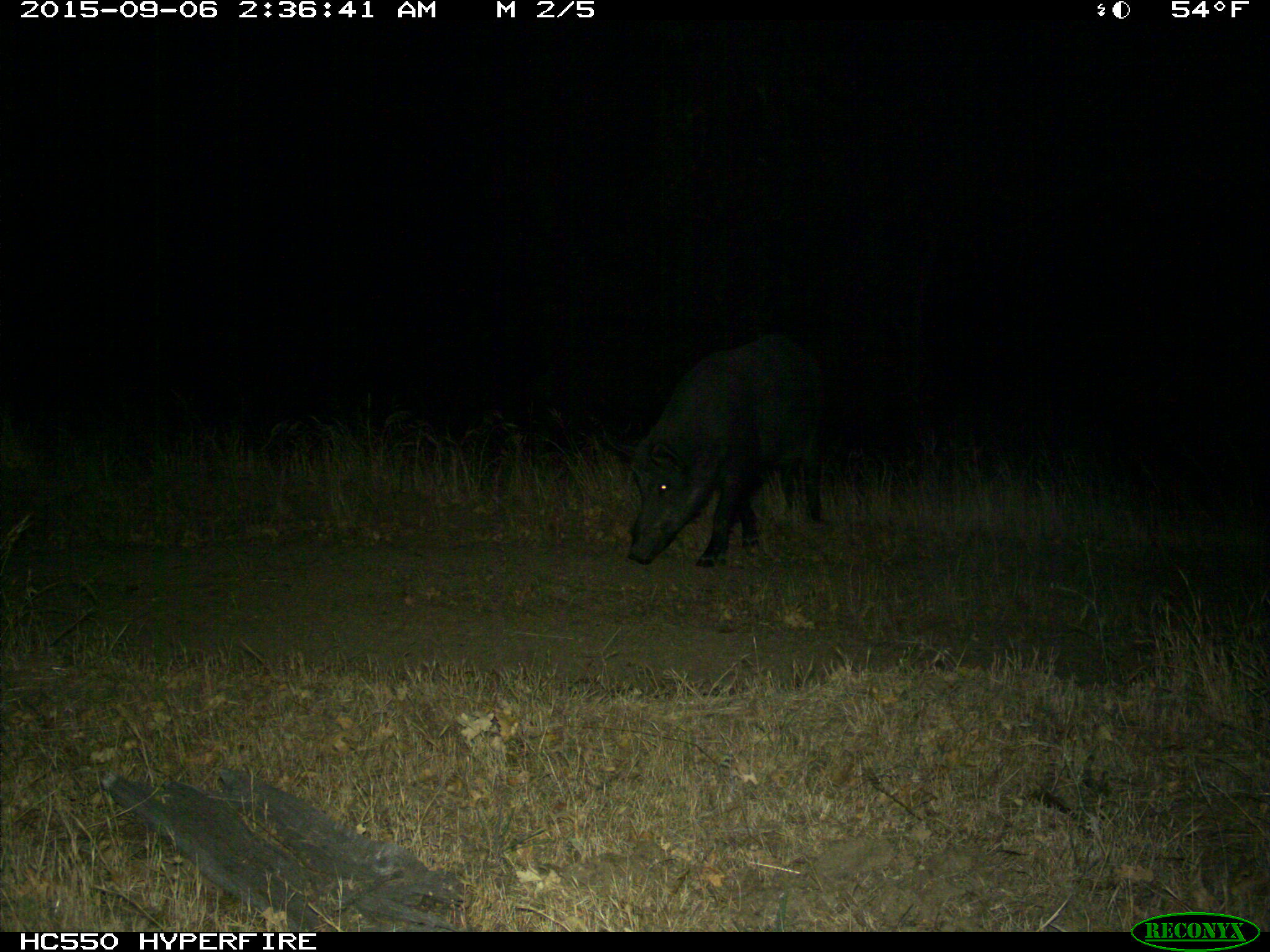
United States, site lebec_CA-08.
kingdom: Animalia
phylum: Chordata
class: Mammalia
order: Artiodactyla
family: Suidae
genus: Sus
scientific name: Sus scrofa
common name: wild boar